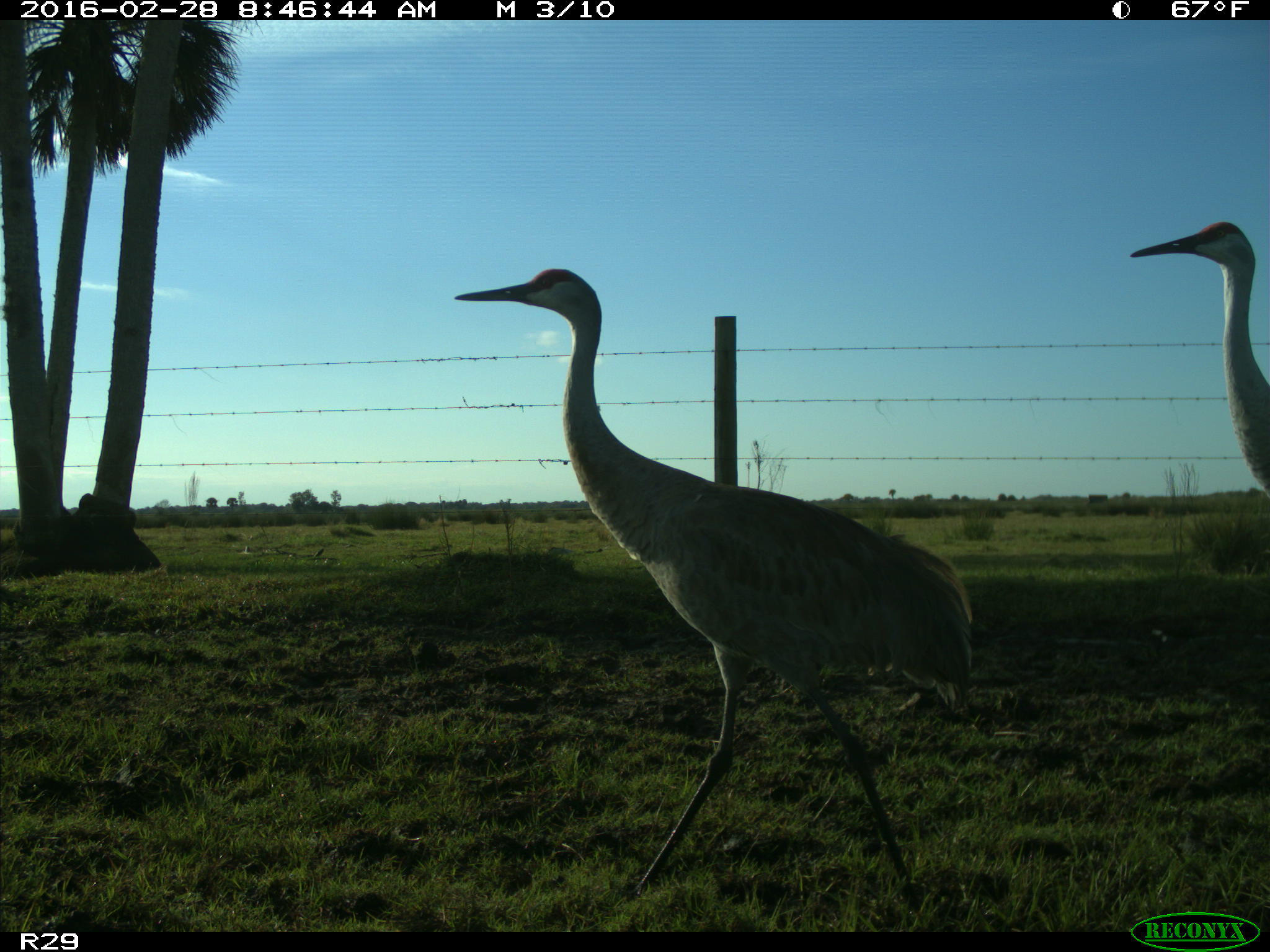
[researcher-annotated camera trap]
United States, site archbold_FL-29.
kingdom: Animalia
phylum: Chordata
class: Aves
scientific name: Aves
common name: birds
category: unidentified bird